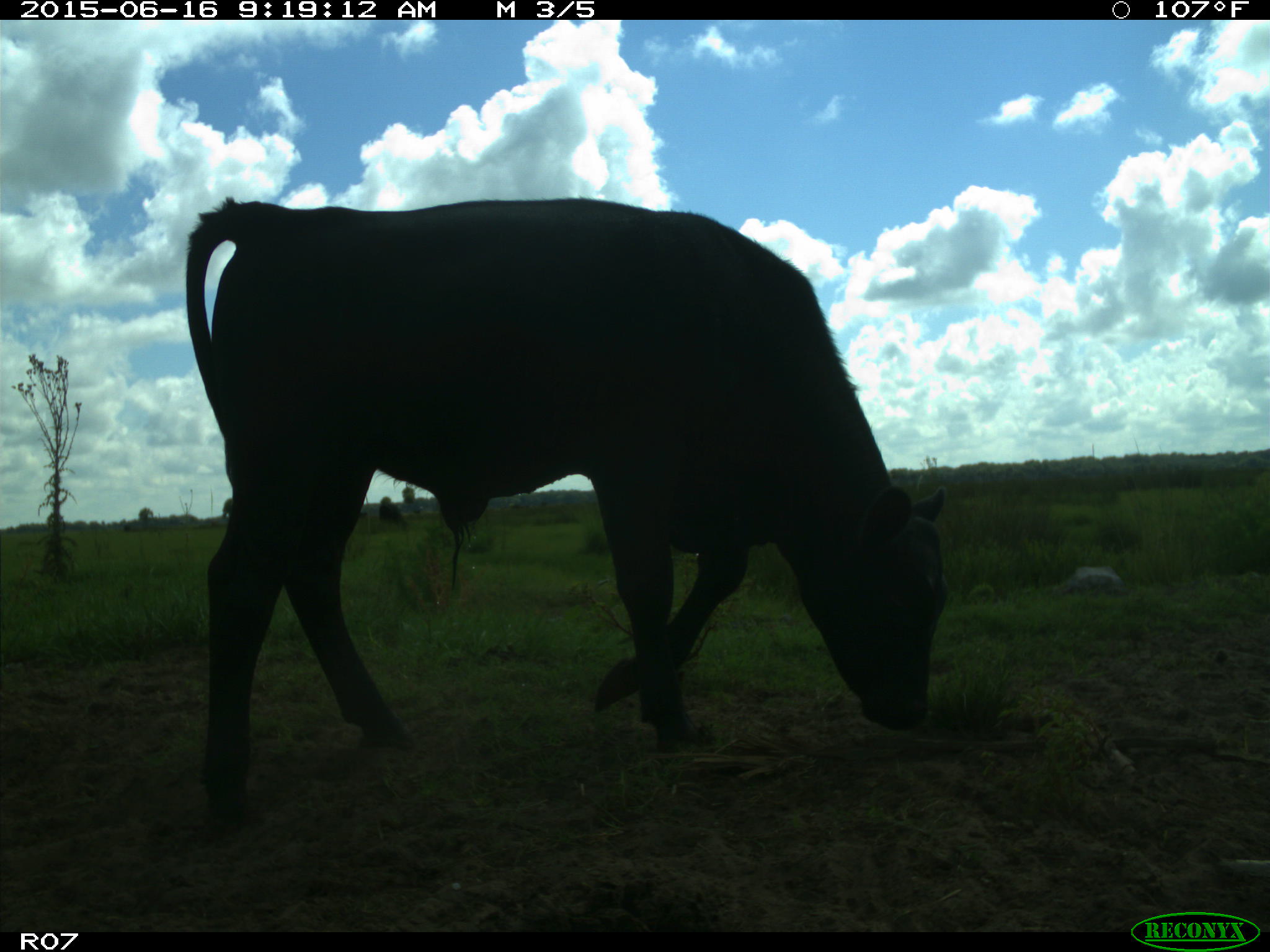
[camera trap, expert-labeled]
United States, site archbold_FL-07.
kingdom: Animalia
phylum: Chordata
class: Mammalia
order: Artiodactyla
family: Bovidae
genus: Bos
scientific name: Bos taurus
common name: domestic cow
Bos taurus (domestic cow).